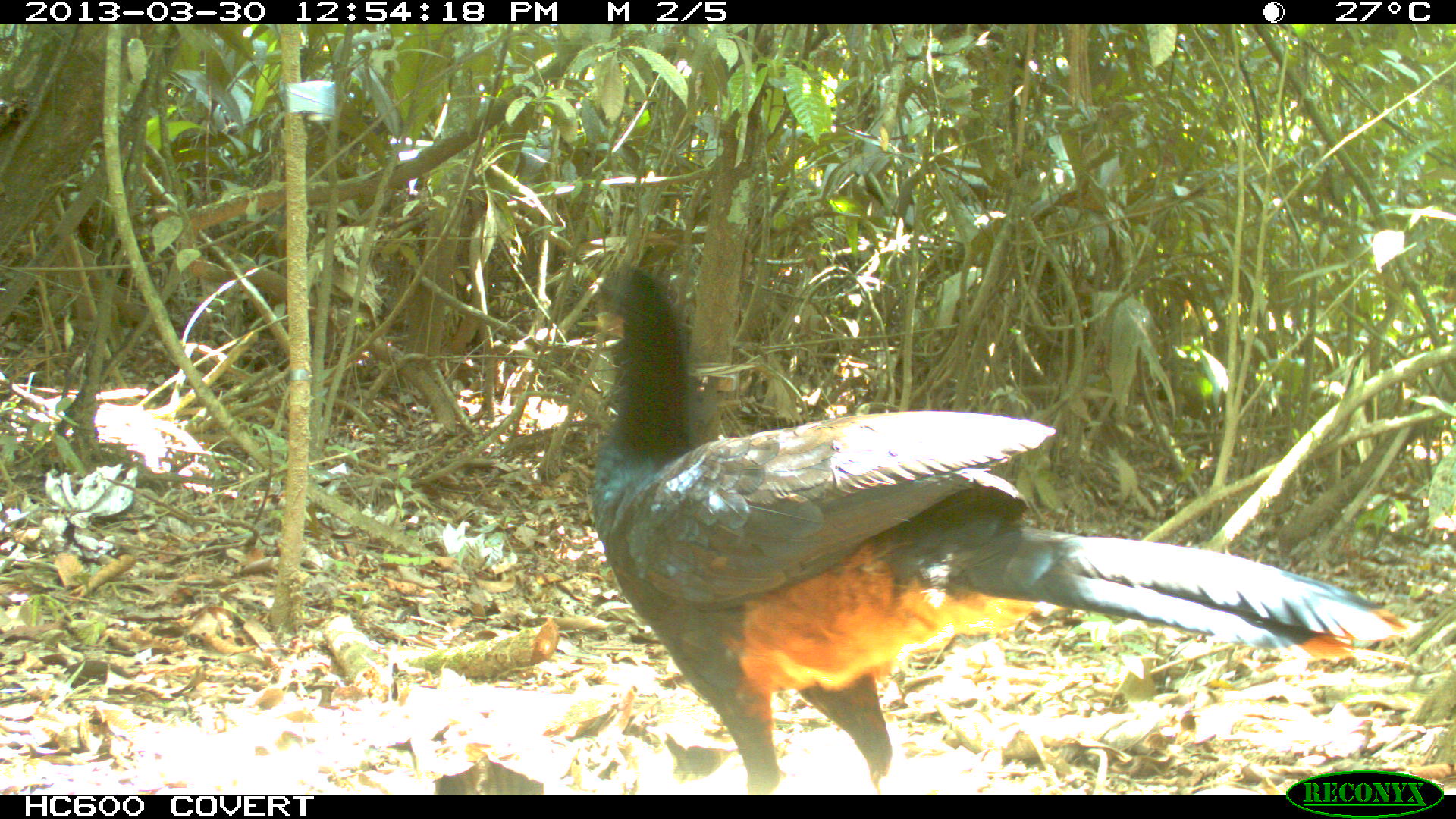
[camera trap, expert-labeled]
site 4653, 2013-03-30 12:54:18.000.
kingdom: Animalia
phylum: Chordata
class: Aves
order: Galliformes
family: Cracidae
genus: Mitu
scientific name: Mitu tomentosum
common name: crestless curassow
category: mitu tomentosa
Mitu tomentosa (crestless curassow) (Mitu tomentosum), count 2, age adult.